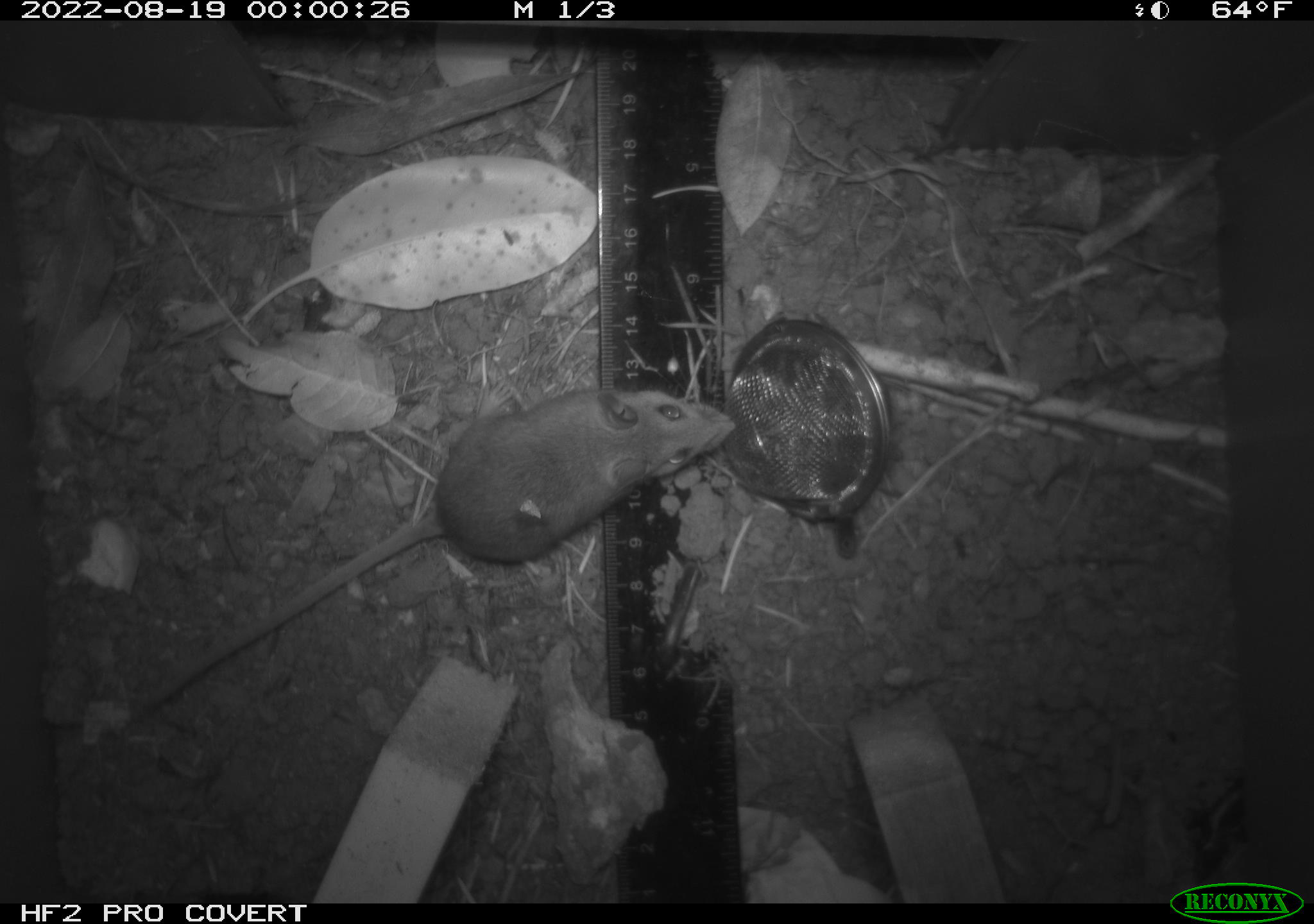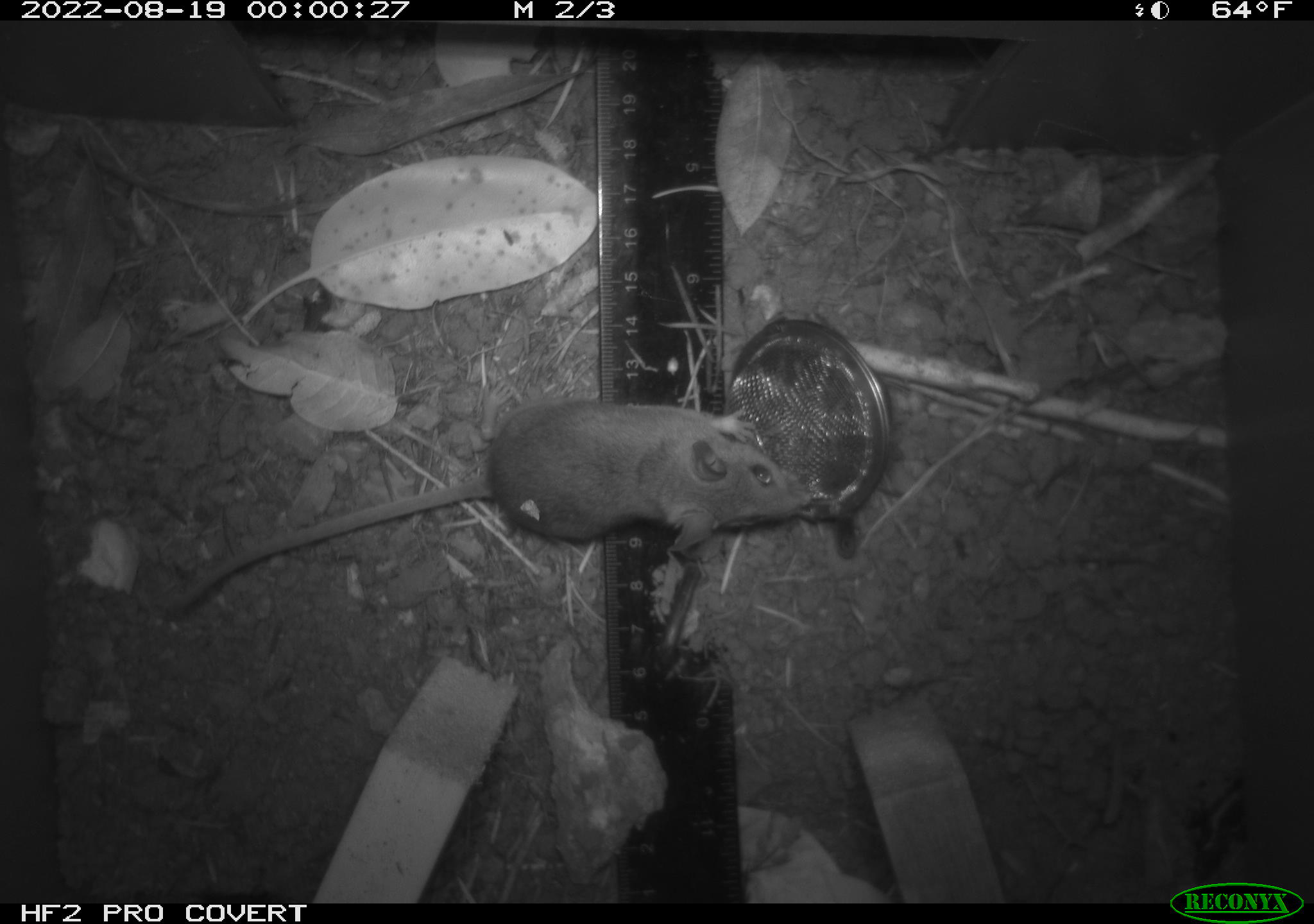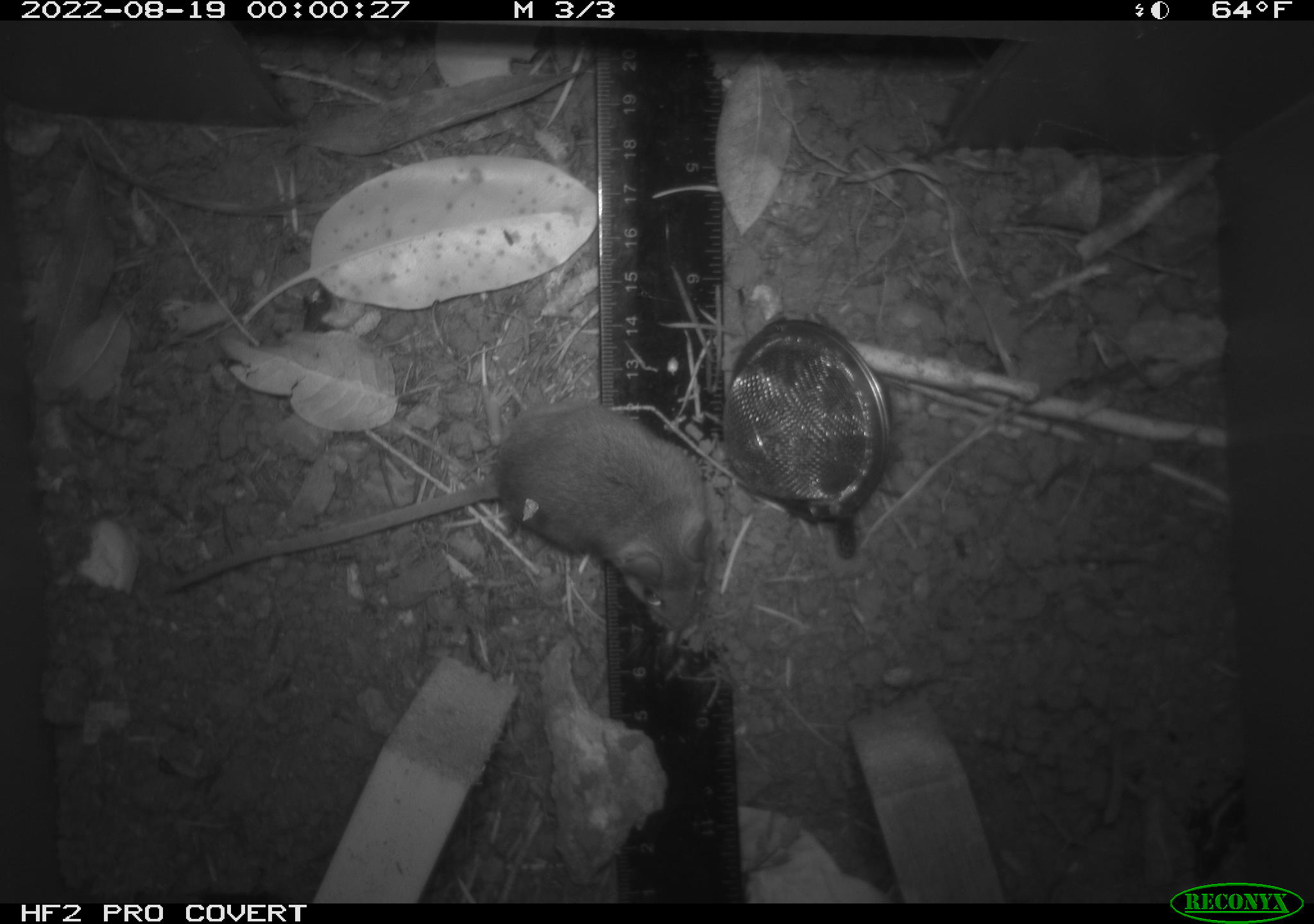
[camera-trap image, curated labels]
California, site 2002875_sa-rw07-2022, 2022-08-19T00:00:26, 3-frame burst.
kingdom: Animalia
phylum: Chordata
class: Mammalia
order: Rodentia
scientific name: Rodentia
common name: mouse species